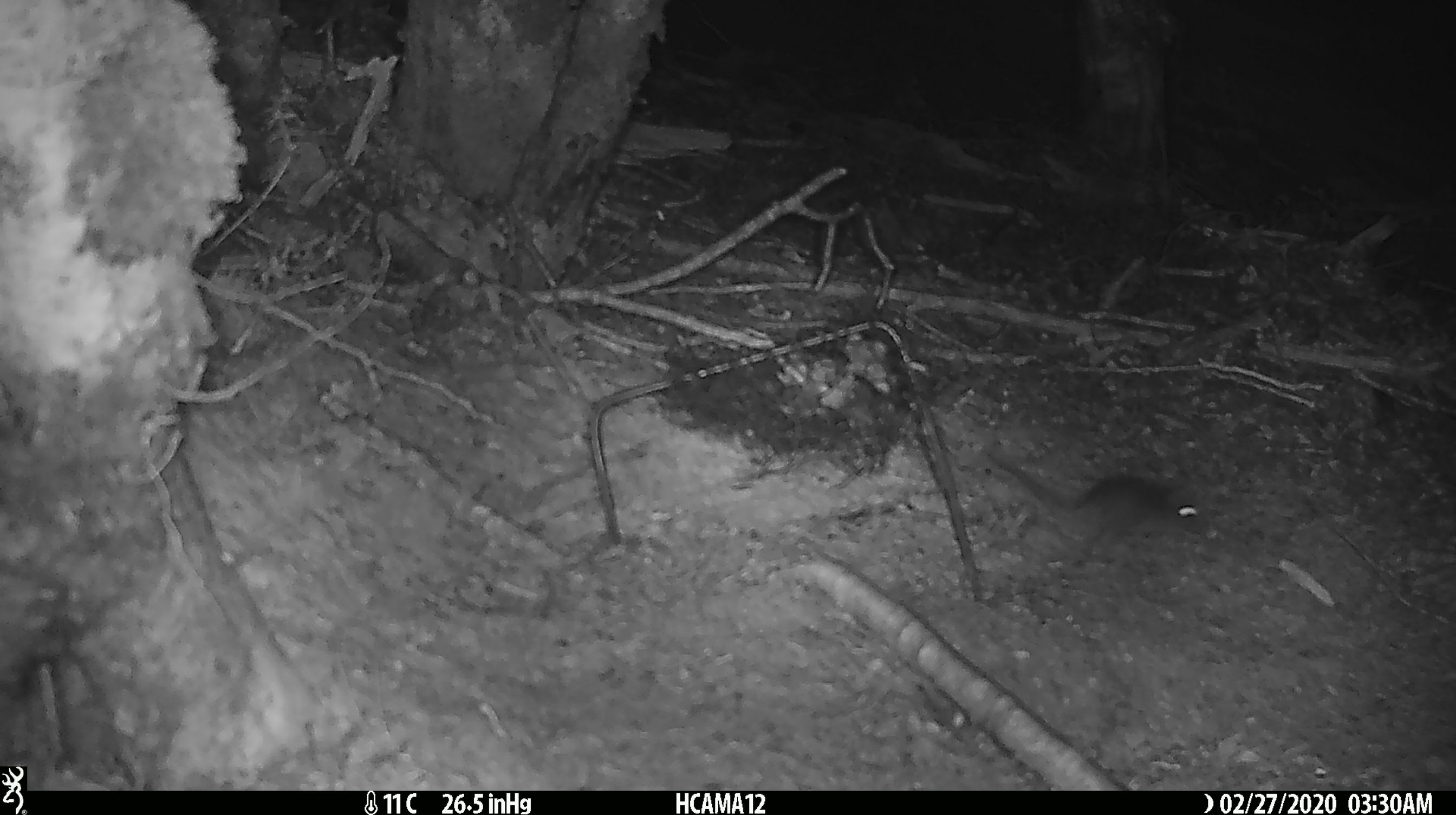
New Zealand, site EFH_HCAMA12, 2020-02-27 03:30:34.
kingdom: Animalia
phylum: Chordata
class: Mammalia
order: Rodentia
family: Muridae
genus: Mus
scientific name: Mus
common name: mouse